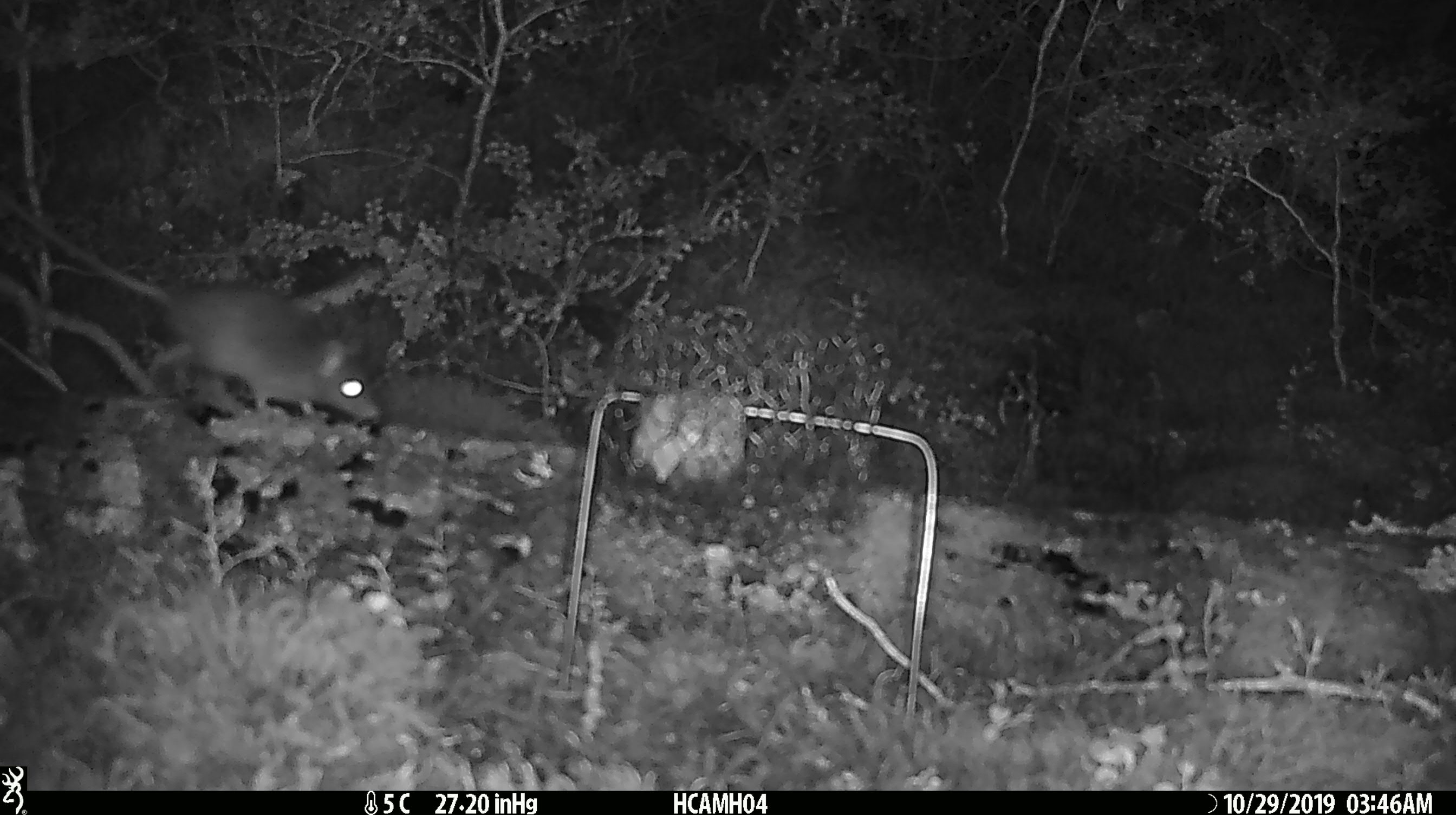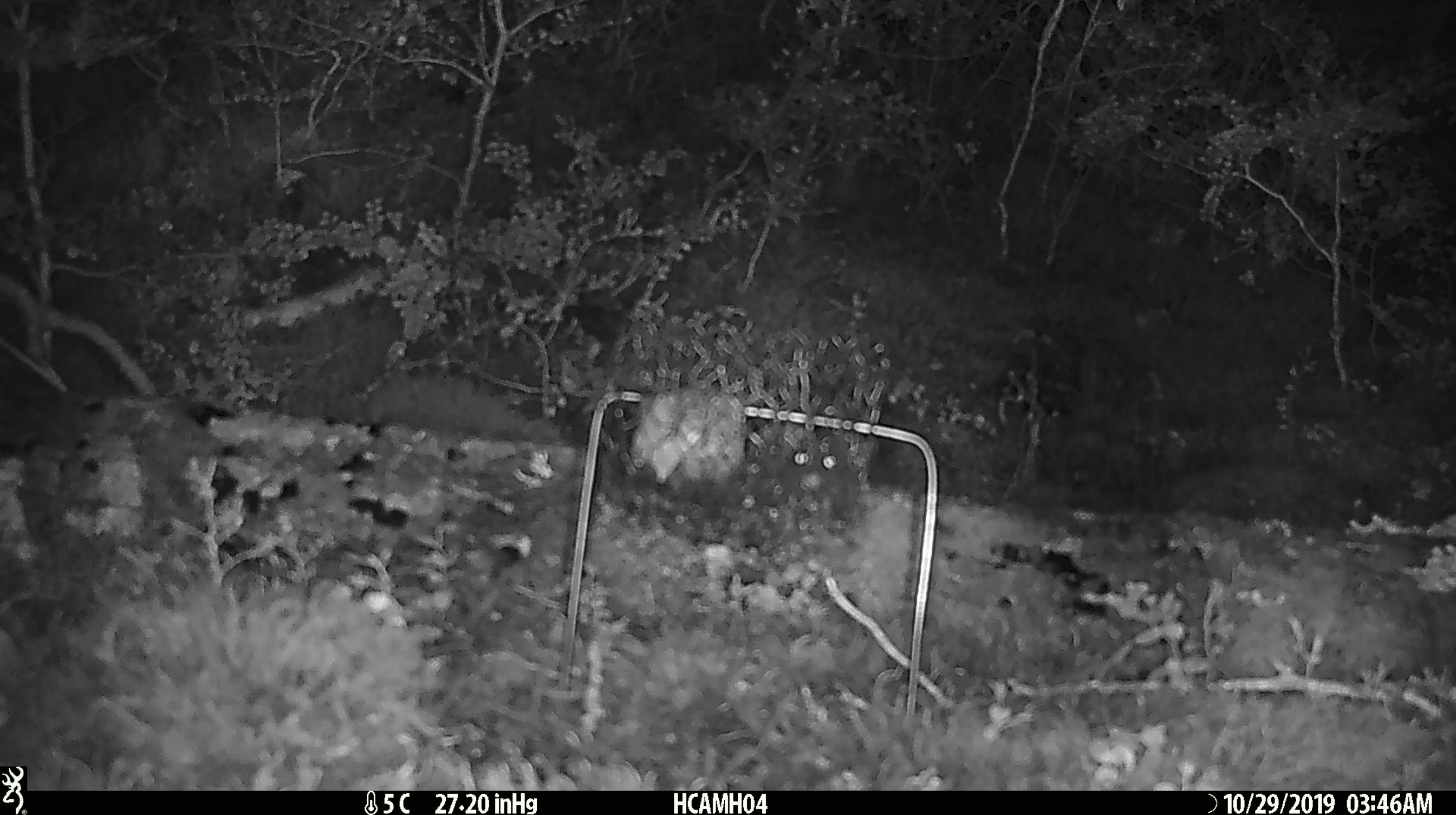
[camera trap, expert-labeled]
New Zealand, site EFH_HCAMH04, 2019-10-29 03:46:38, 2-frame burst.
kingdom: Animalia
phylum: Chordata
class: Mammalia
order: Rodentia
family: Muridae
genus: Rattus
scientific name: Rattus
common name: rat